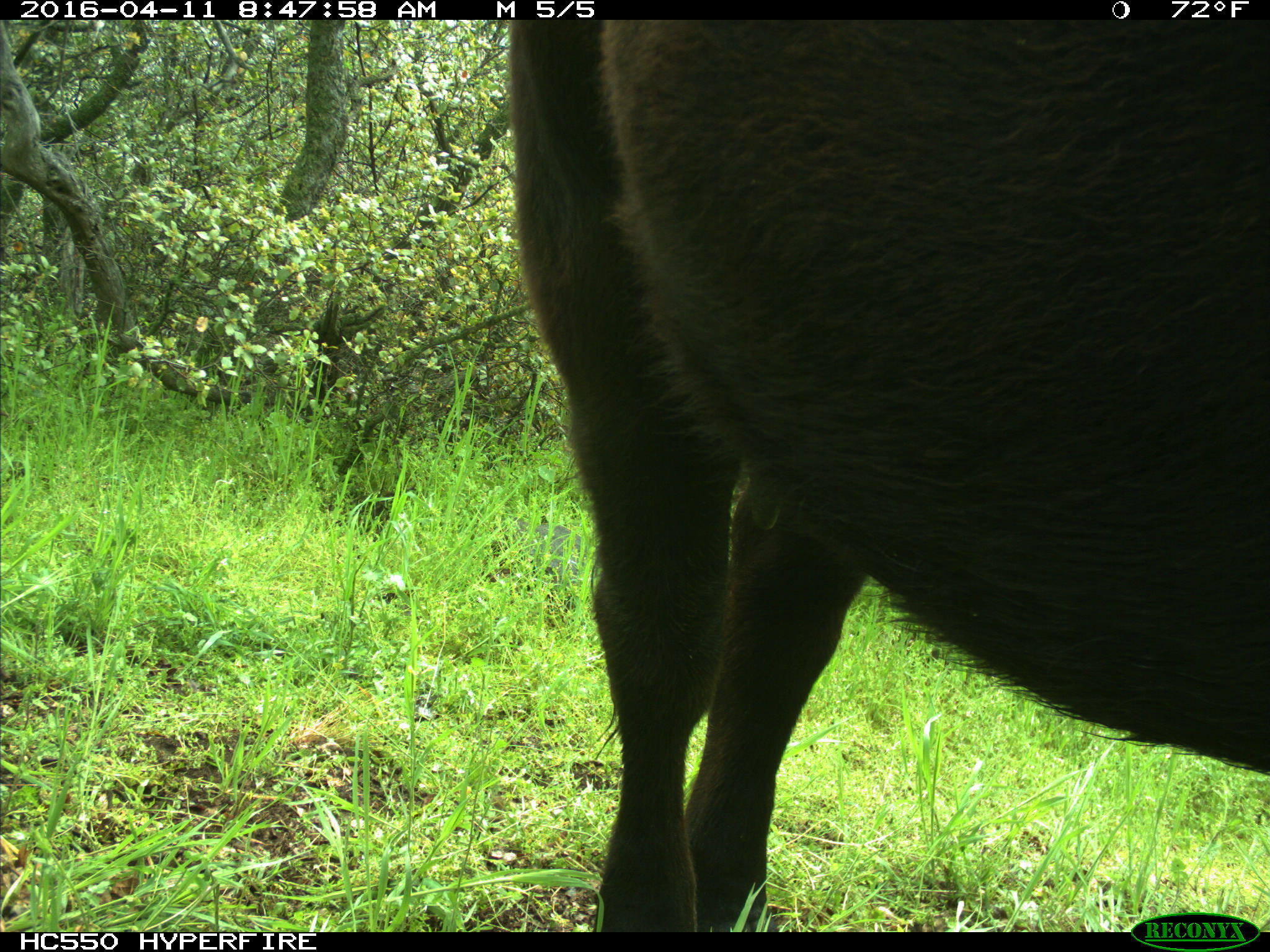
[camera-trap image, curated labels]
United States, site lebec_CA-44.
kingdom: Animalia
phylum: Chordata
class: Mammalia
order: Artiodactyla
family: Bovidae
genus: Bos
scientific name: Bos taurus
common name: domestic cow